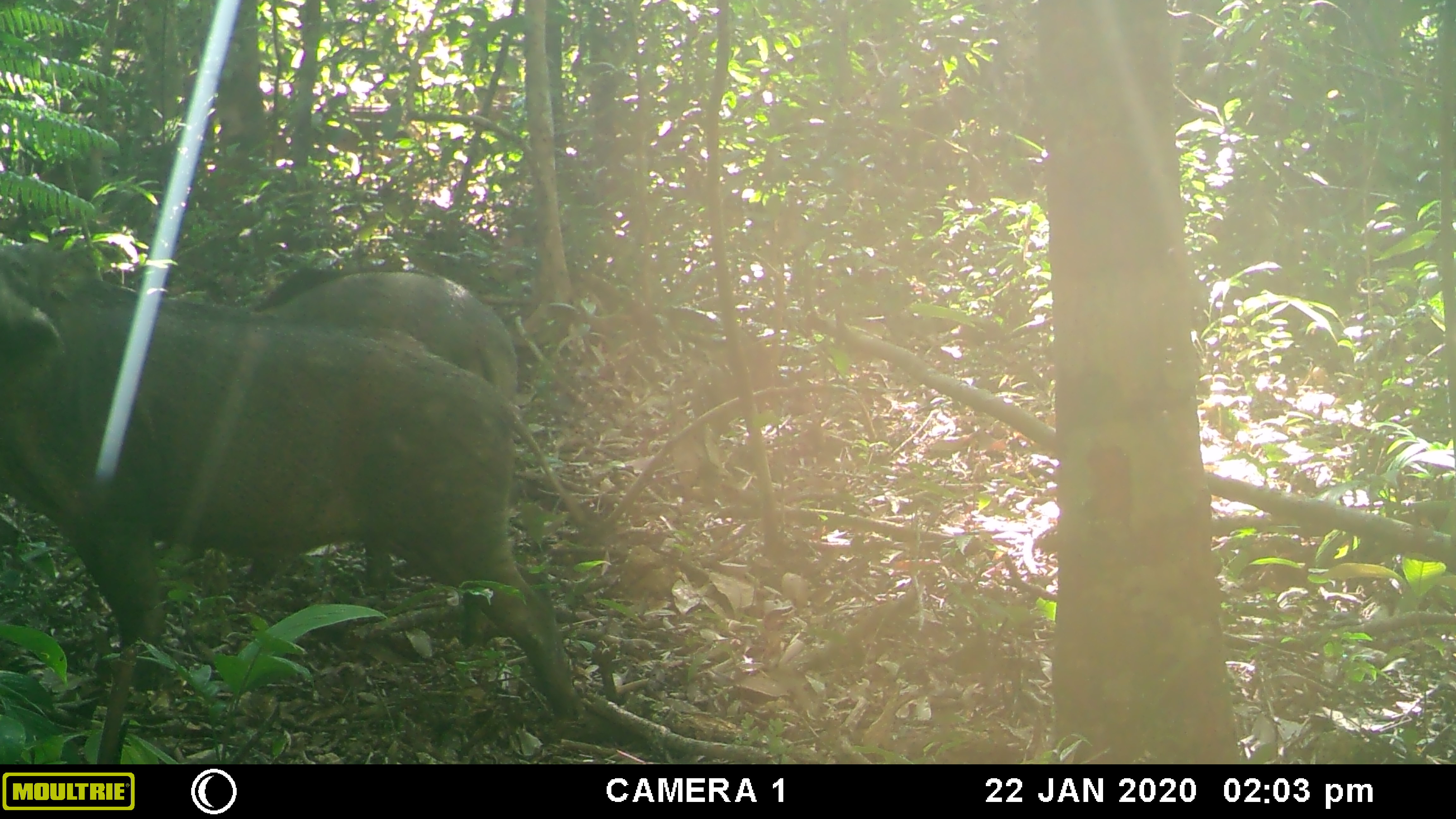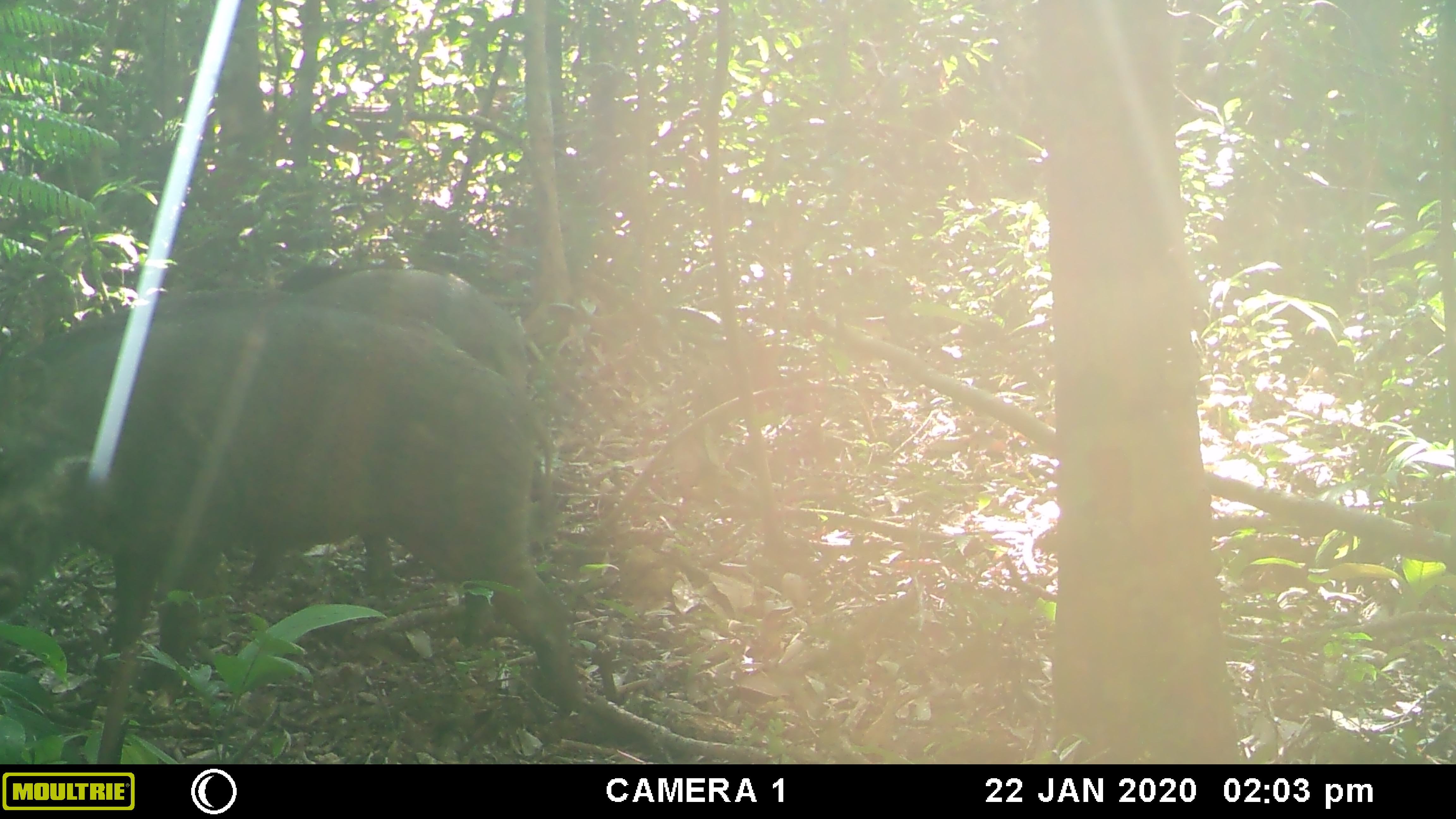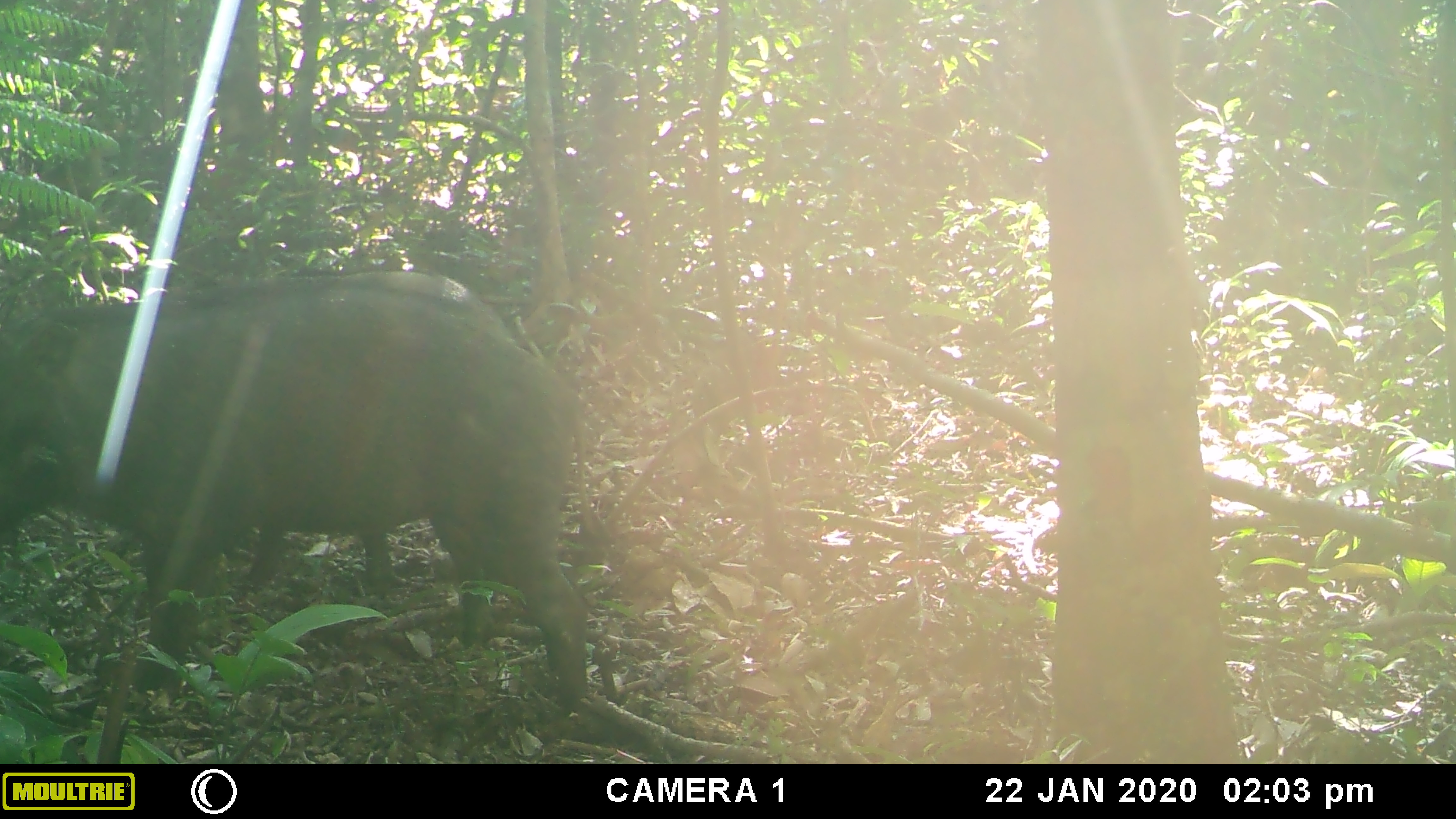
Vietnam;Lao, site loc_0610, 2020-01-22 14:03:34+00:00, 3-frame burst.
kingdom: Animalia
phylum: Chordata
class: Mammalia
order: Artiodactyla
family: Suidae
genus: Sus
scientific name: Sus scrofa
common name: eurasian wild pig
Eurasian wild pig (Sus scrofa). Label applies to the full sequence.